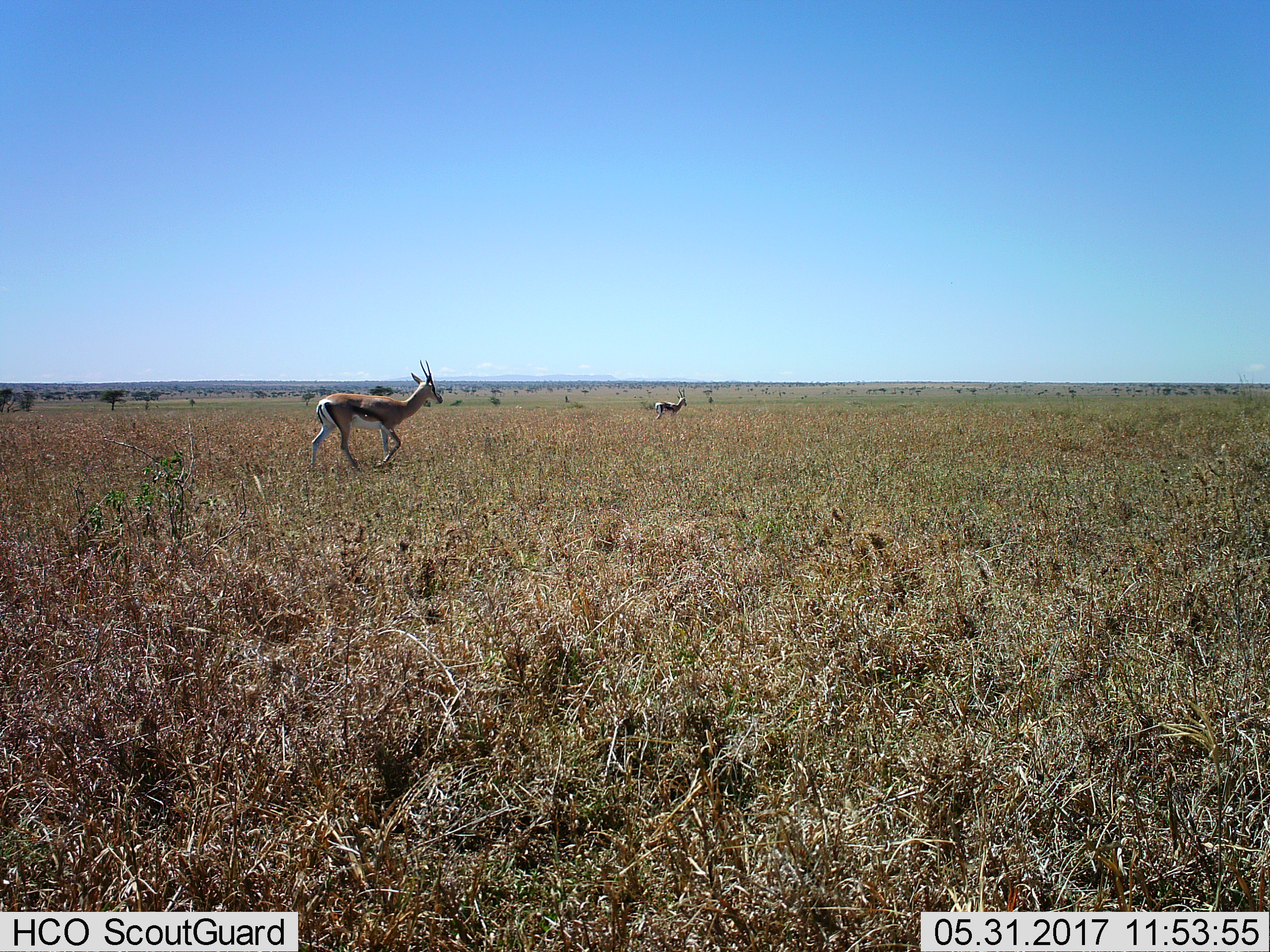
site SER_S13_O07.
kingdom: Animalia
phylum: Chordata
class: Mammalia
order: Artiodactyla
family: Bovidae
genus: Eudorcas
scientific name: Eudorcas thomsonii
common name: thomson's gazelle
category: gazellethomsons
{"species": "gazellethomsons (thomson's gazelle) (Eudorcas thomsonii)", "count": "2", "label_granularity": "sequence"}